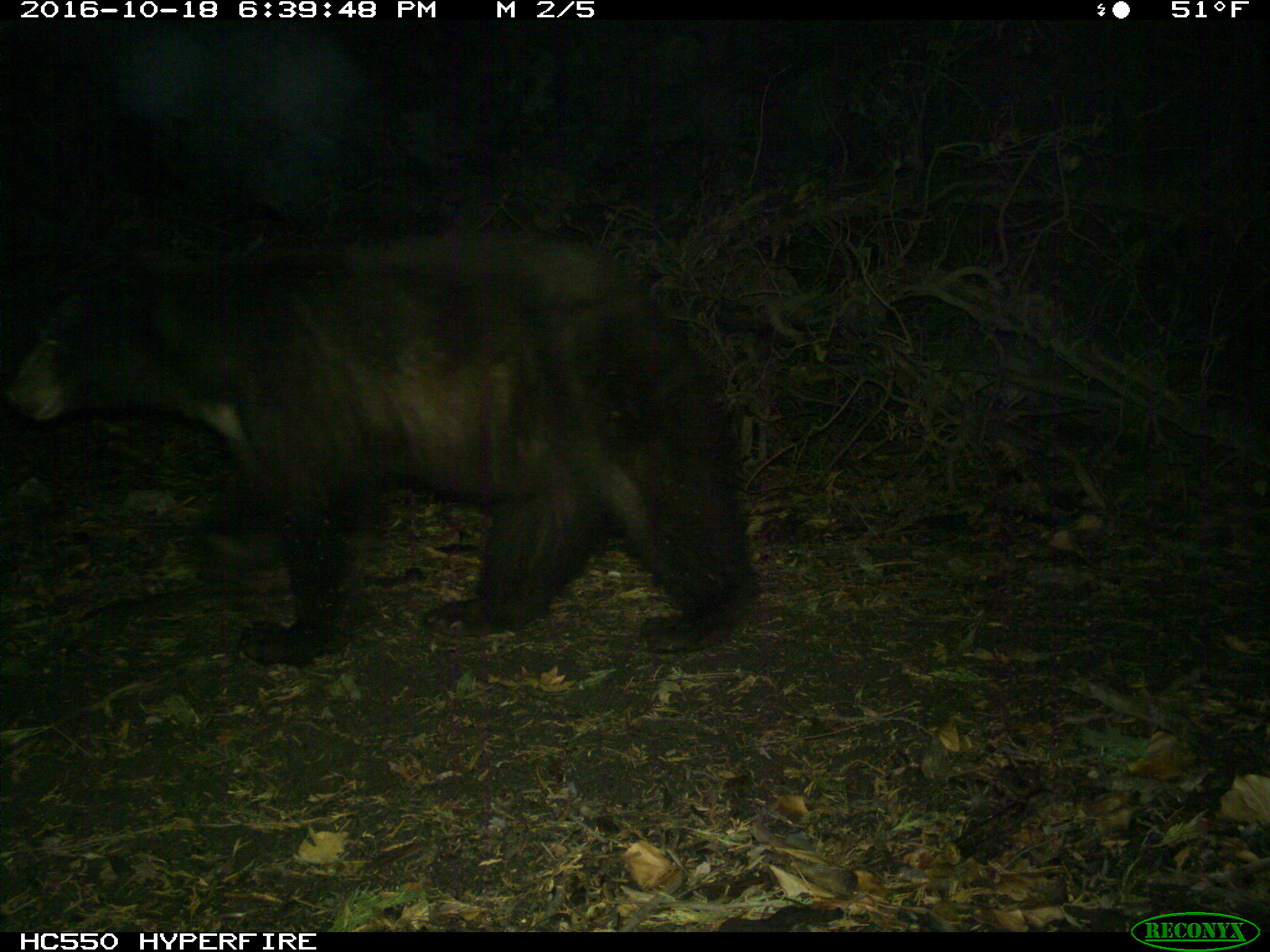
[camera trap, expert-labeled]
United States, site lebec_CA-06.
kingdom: Animalia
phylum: Chordata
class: Mammalia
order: Carnivora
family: Ursidae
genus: Ursus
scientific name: Ursus americanus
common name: american black bear